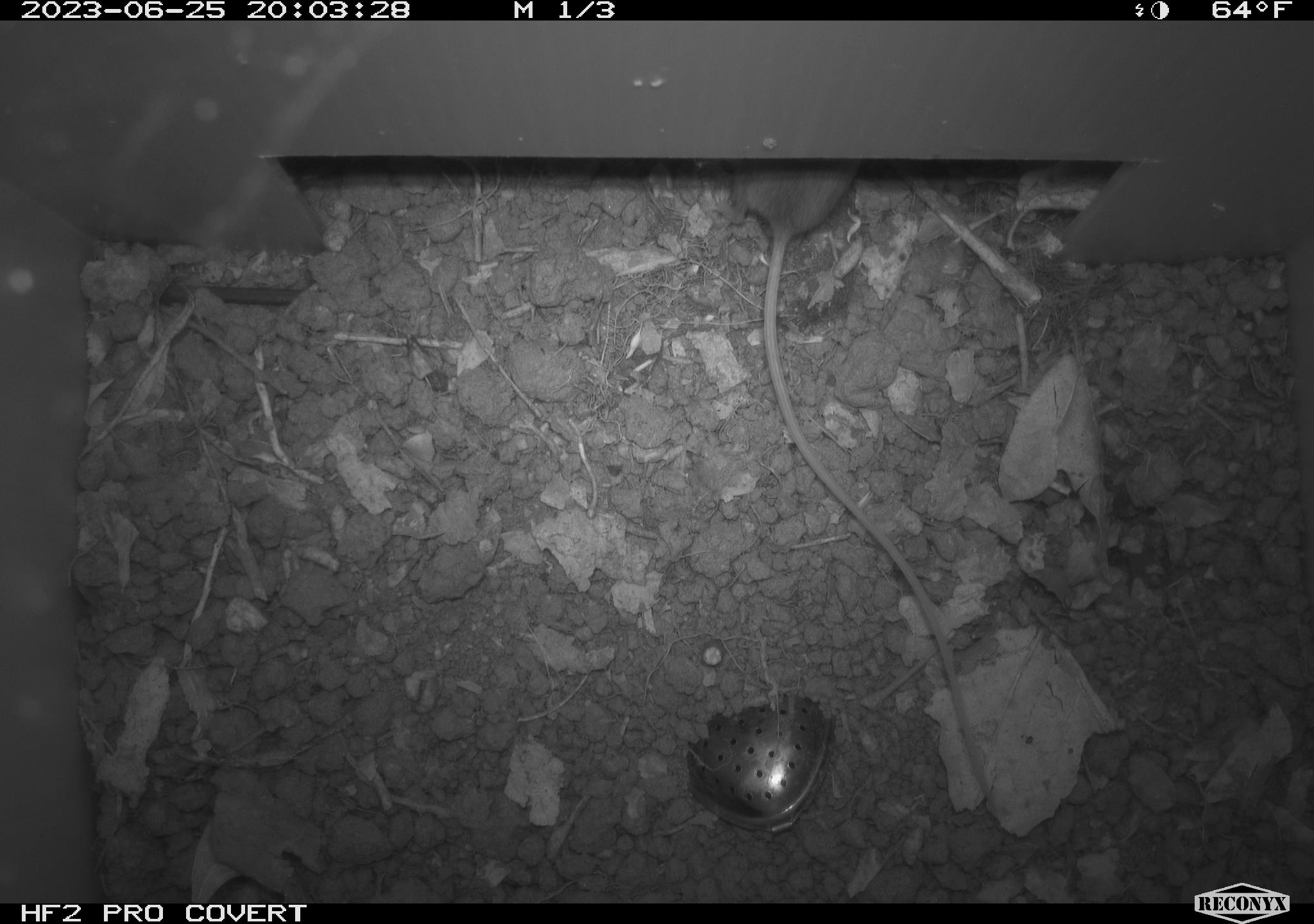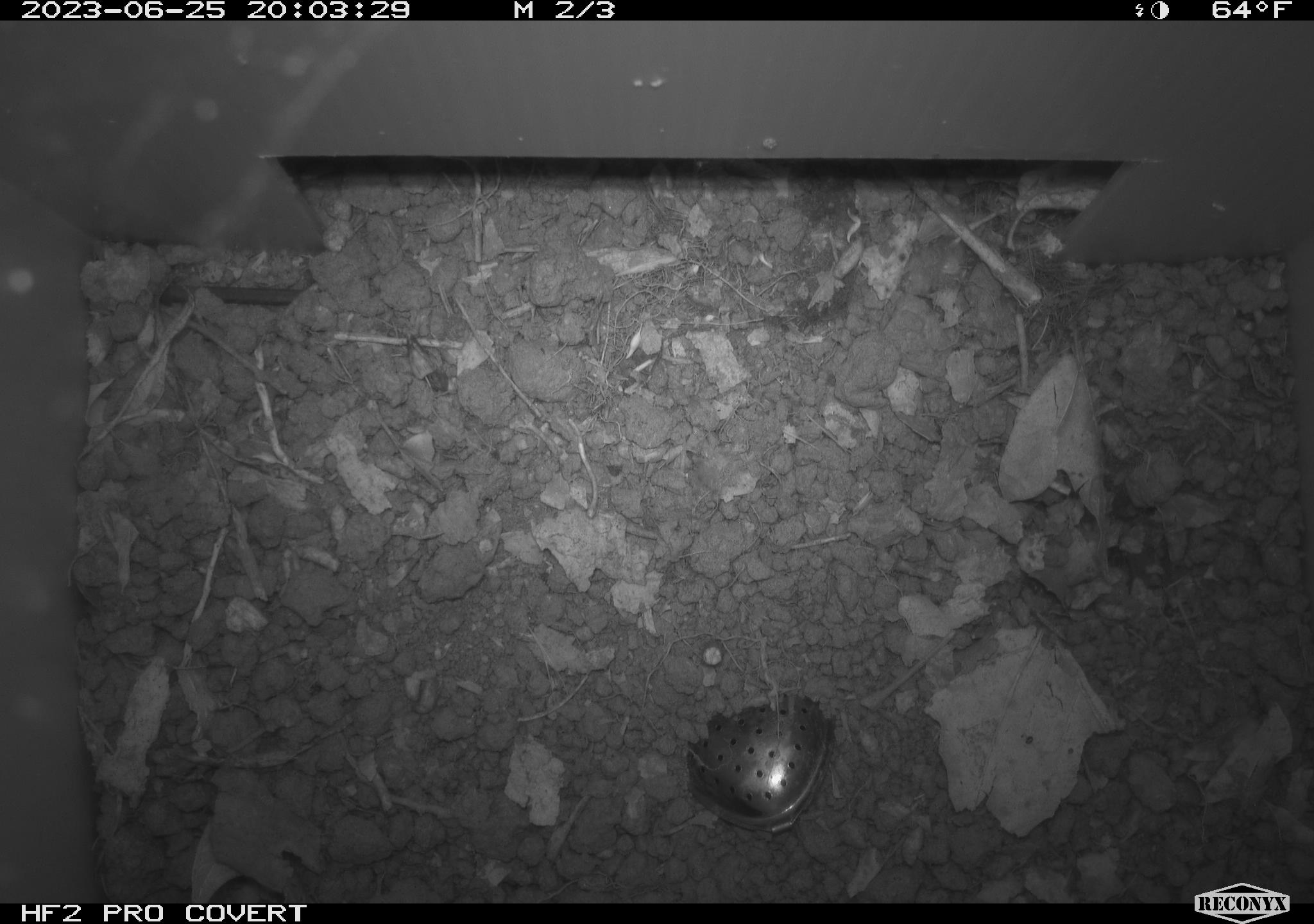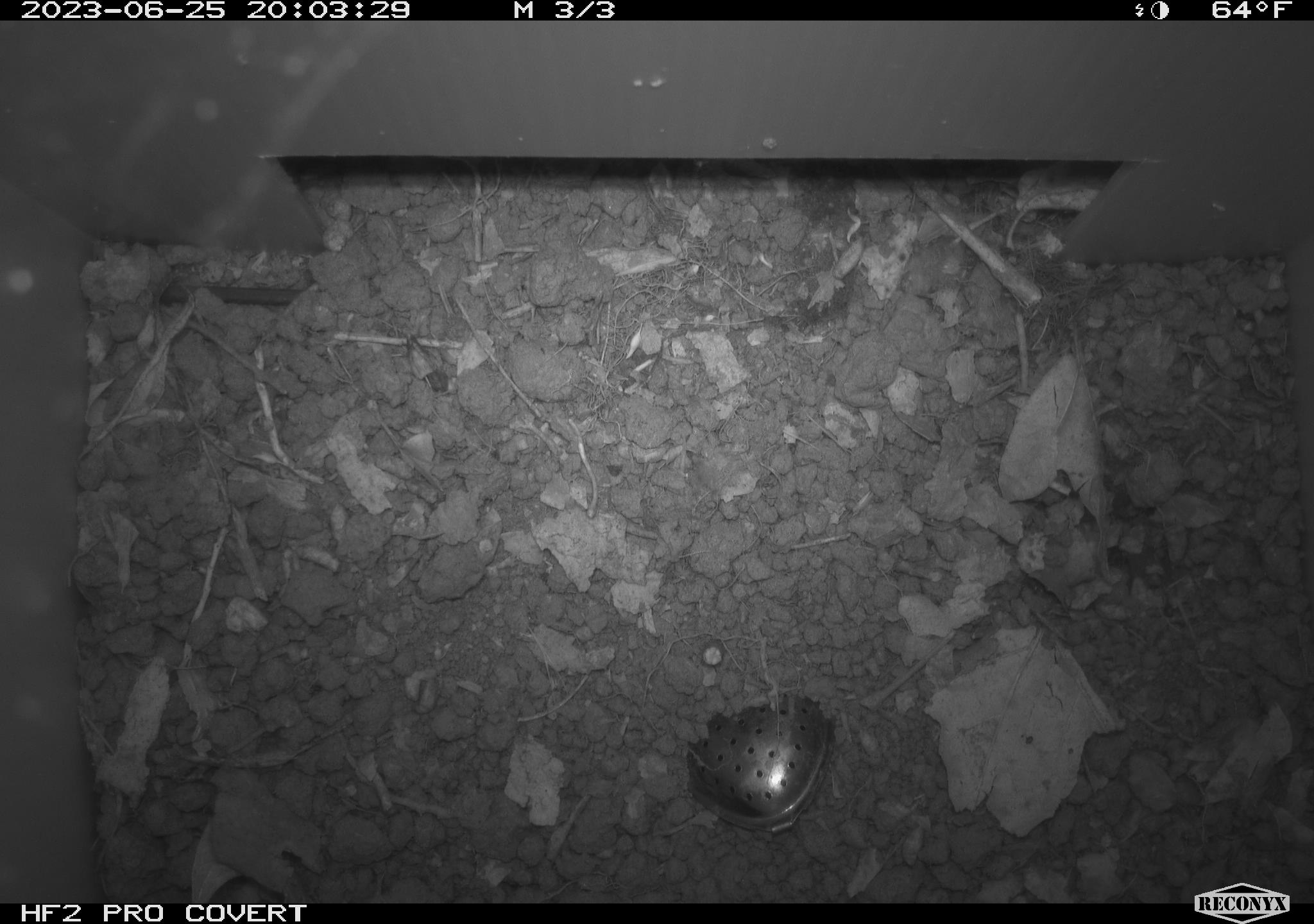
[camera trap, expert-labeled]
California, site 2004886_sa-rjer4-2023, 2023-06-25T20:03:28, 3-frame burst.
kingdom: Animalia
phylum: Chordata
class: Mammalia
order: Rodentia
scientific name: Rodentia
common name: mouse species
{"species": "mouse species (Rodentia)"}